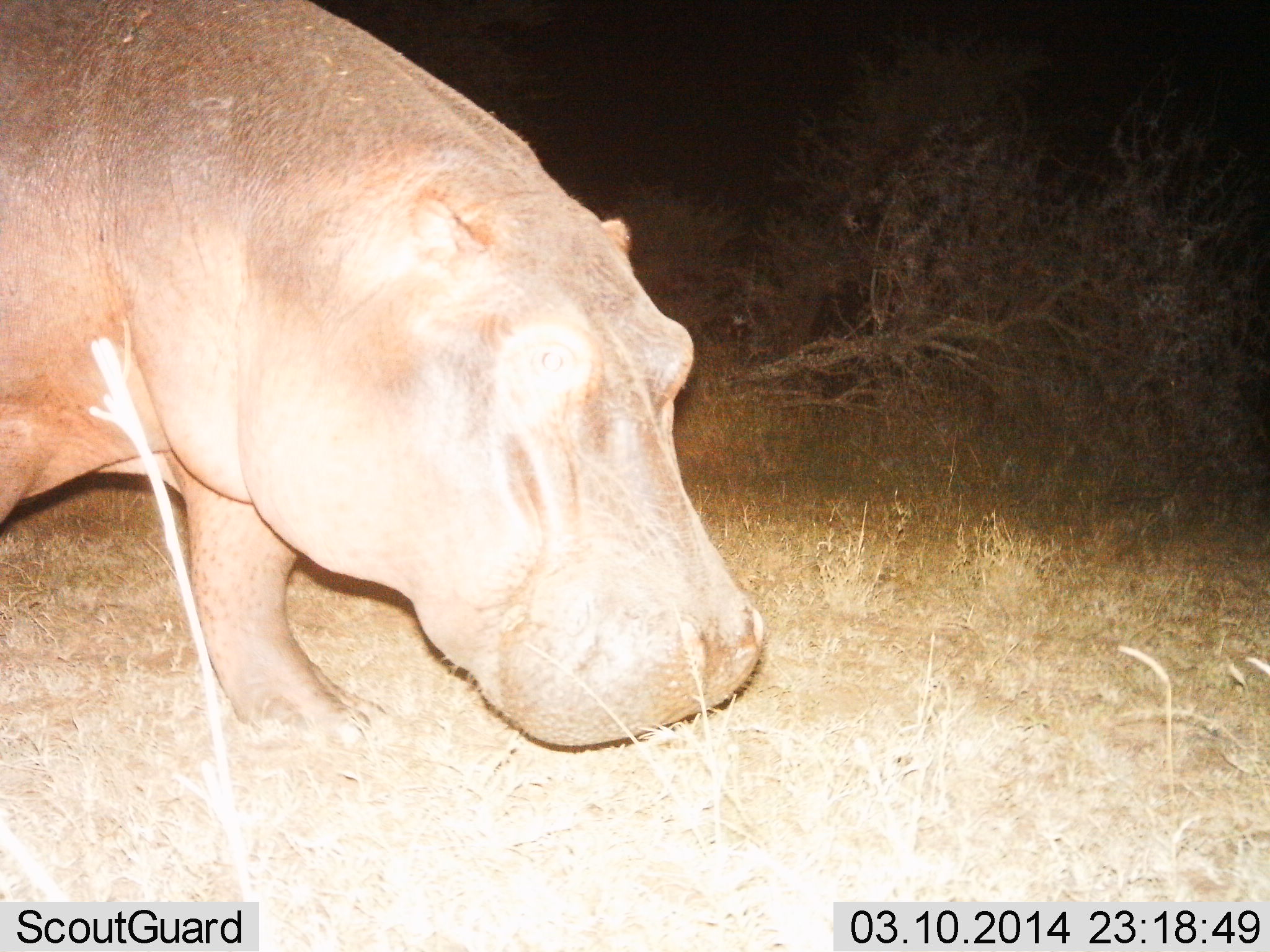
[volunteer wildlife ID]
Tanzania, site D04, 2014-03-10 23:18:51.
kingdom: Animalia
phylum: Chordata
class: Mammalia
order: Artiodactyla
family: Hippopotamidae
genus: Hippopotamus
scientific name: Hippopotamus amphibius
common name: hippopotamus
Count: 1.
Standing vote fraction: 50%.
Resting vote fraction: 0%.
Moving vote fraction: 40%.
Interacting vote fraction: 0%.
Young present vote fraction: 0%.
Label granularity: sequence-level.